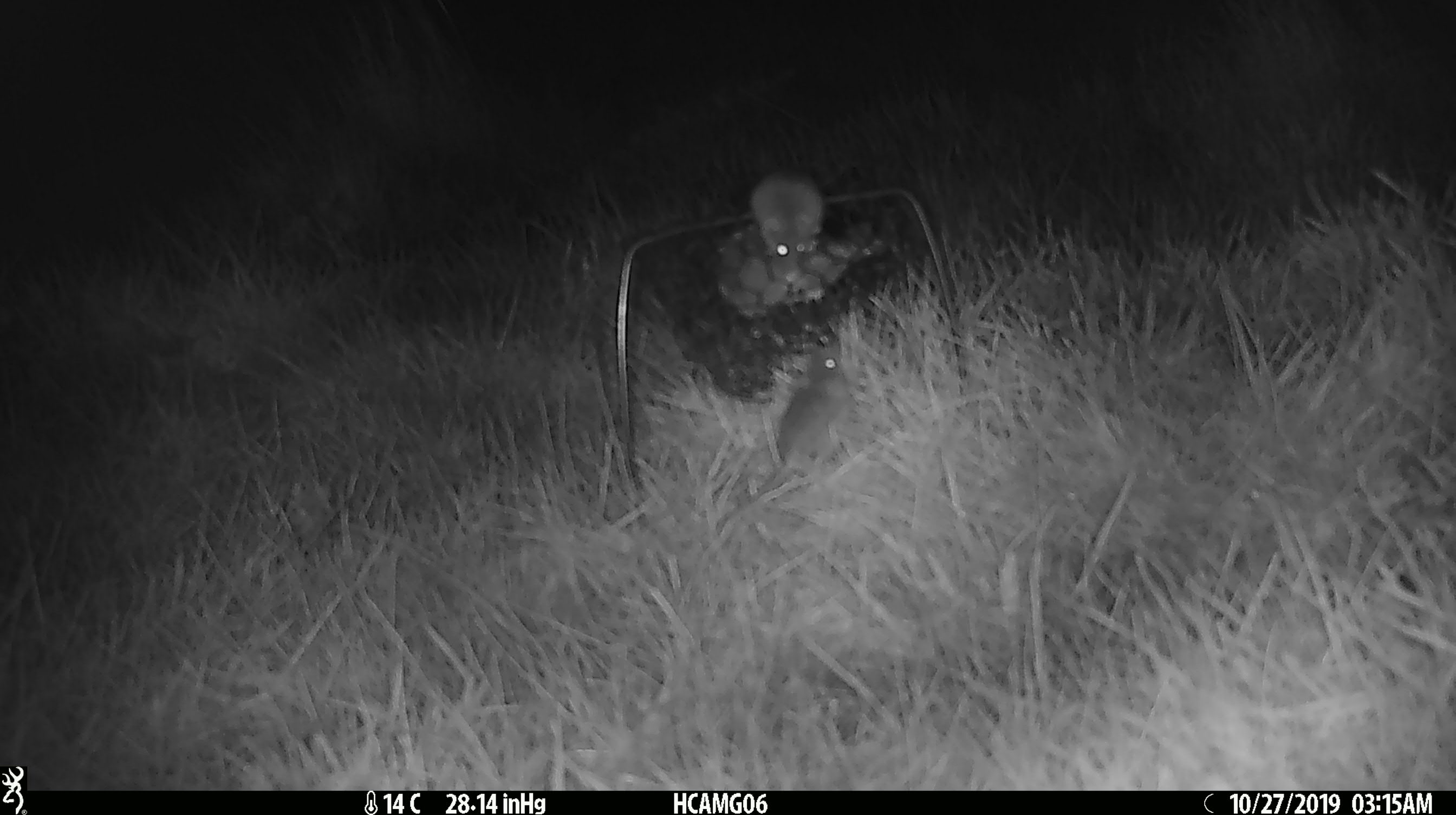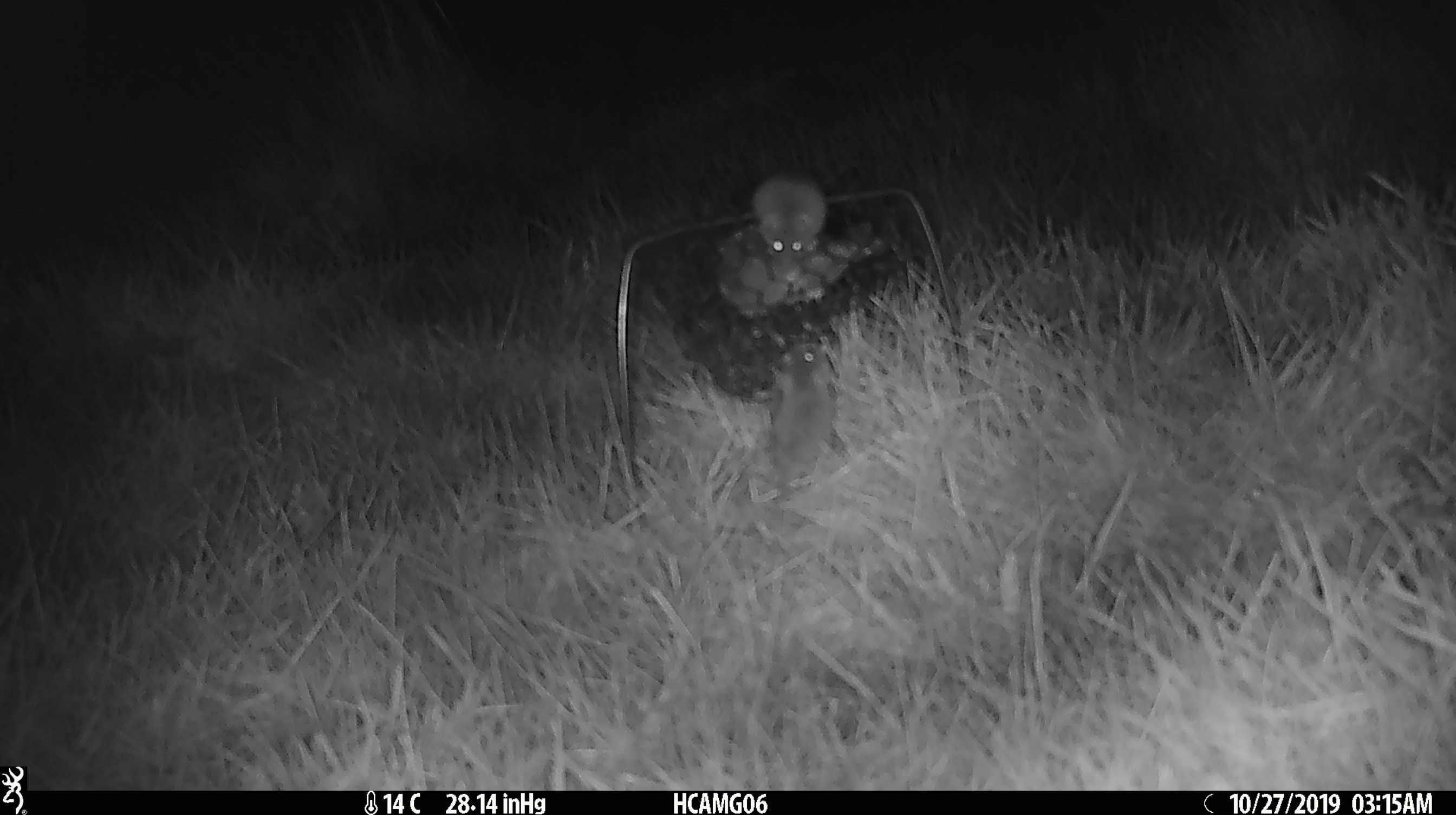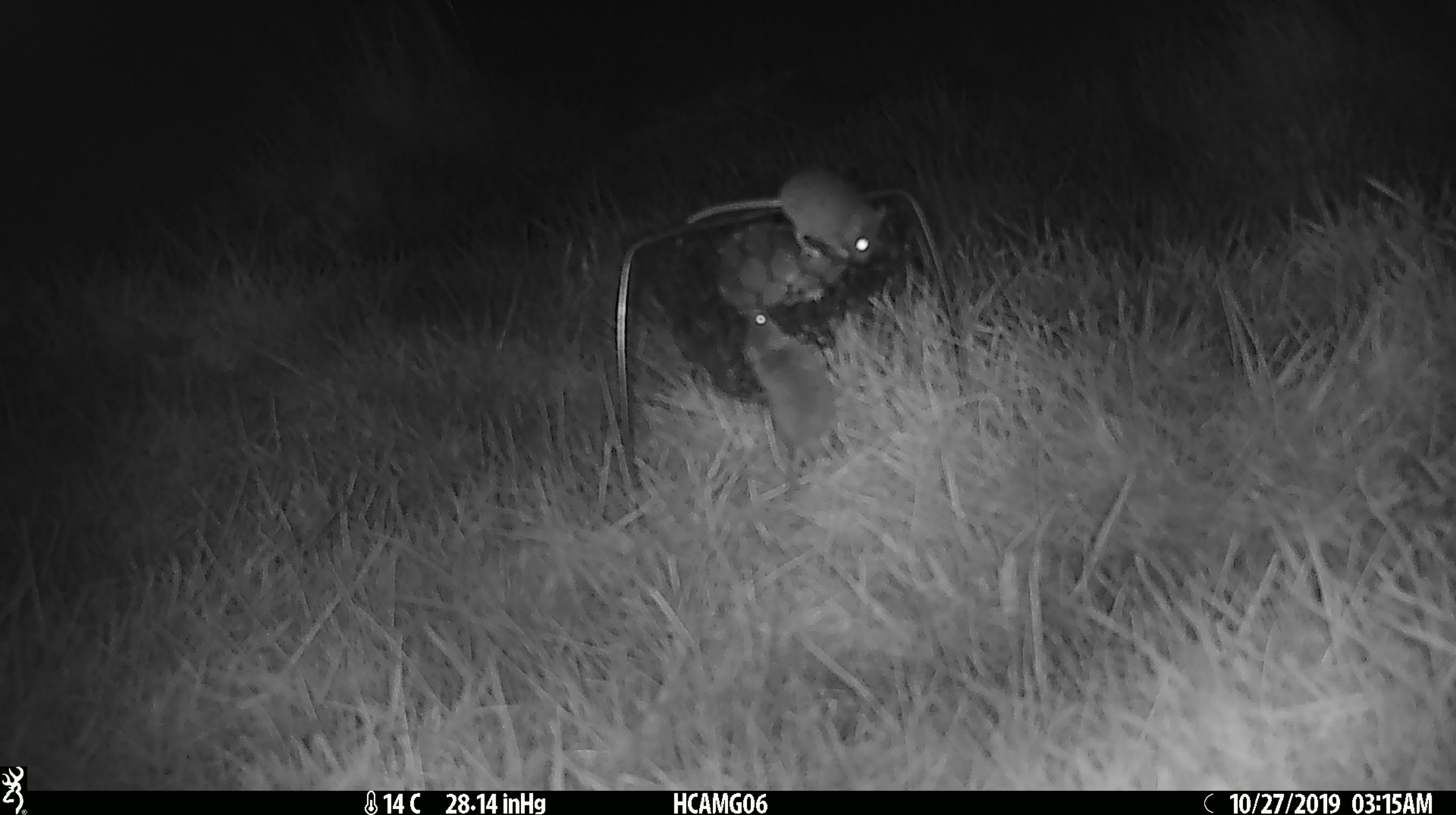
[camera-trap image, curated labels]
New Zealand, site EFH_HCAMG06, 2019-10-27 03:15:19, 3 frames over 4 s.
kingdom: Animalia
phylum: Chordata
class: Mammalia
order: Rodentia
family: Muridae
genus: Mus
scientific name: Mus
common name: mouse